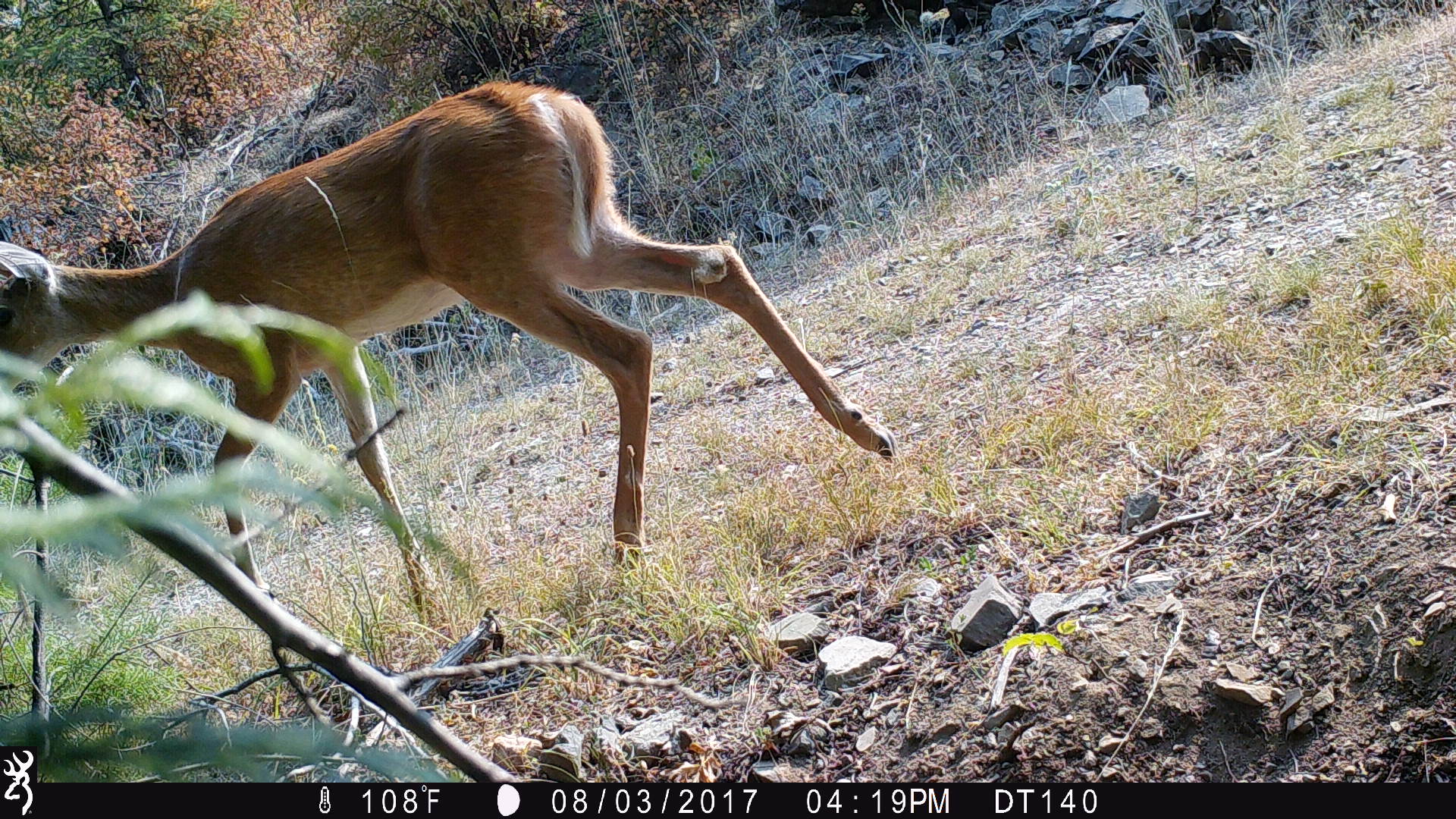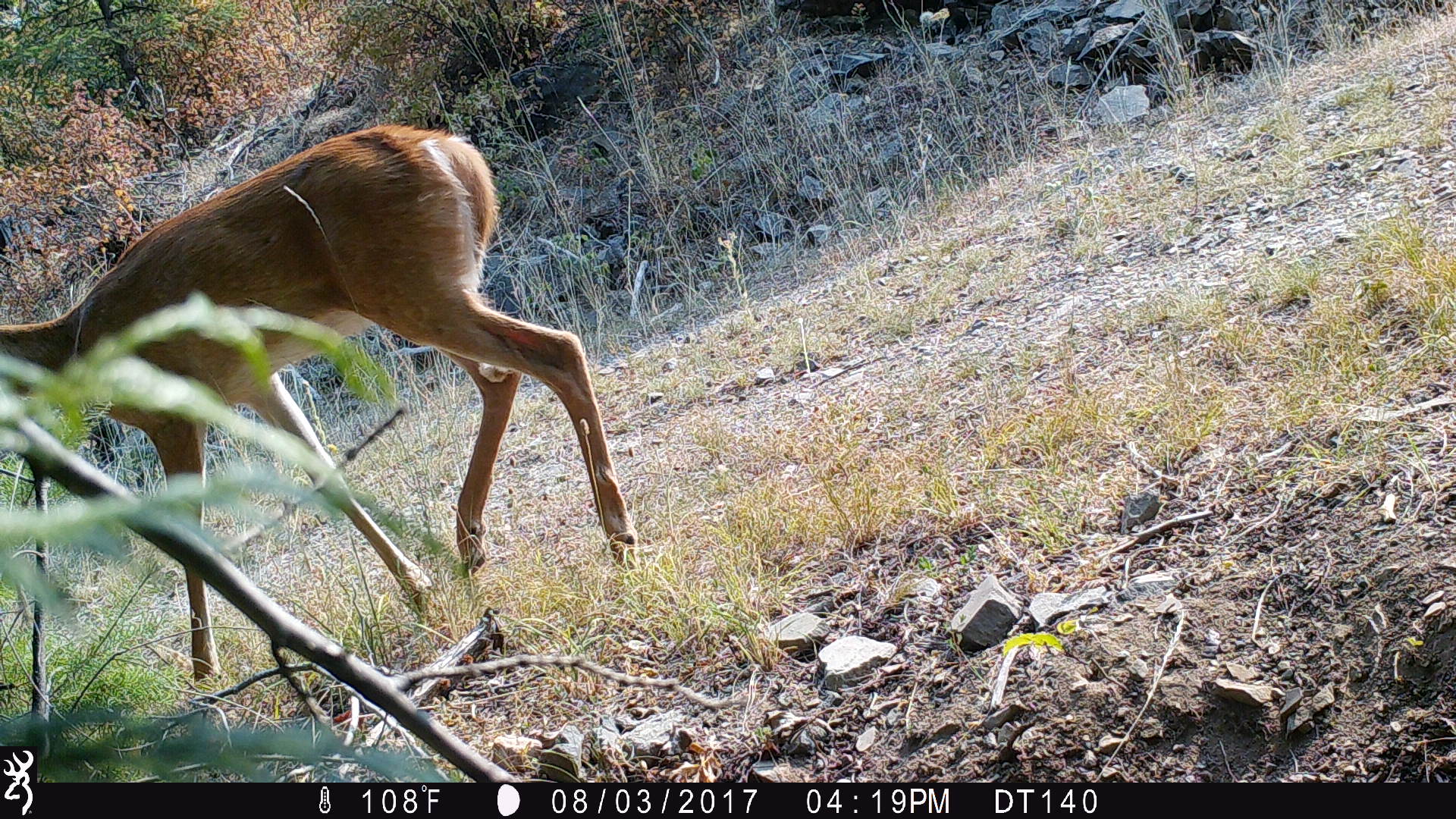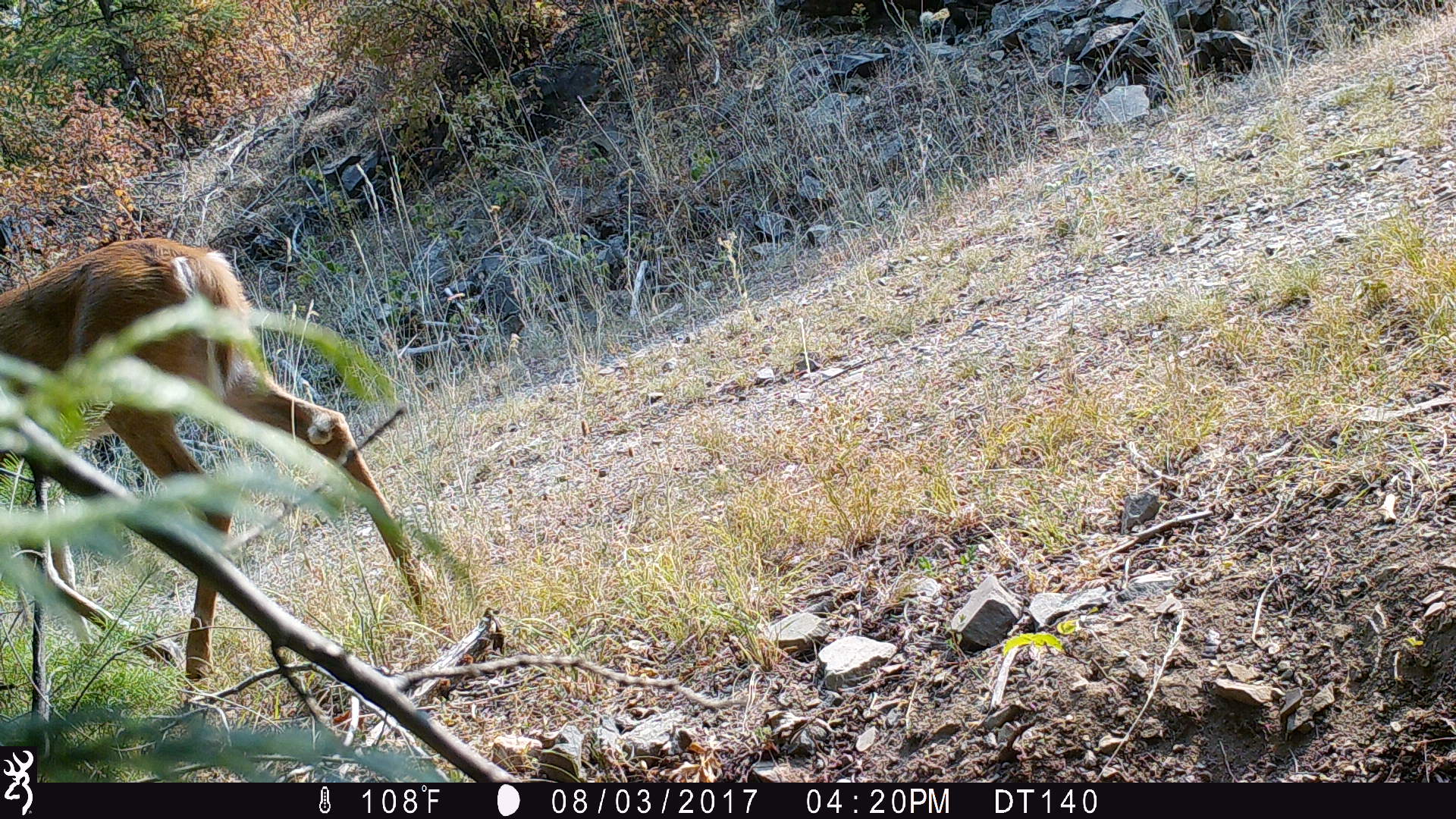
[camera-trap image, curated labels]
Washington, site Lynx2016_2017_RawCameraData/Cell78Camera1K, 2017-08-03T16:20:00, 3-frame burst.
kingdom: Animalia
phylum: Chordata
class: Mammalia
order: Artiodactyla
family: Cervidae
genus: Odocoileus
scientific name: Odocoileus virginianus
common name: white-tailed deer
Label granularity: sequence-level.